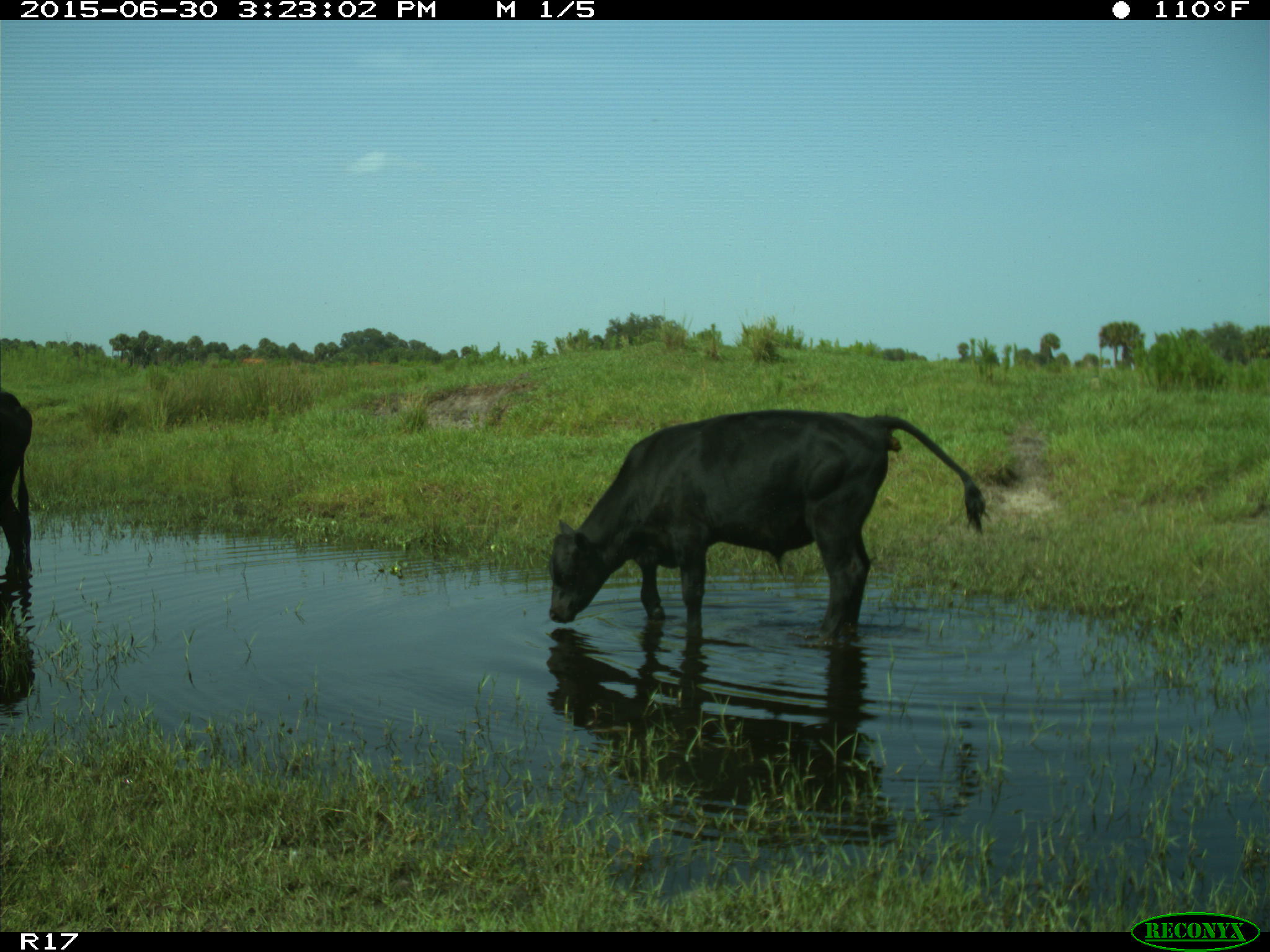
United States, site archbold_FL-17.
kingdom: Animalia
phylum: Chordata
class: Mammalia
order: Artiodactyla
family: Bovidae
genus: Bos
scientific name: Bos taurus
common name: domestic cow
Bos taurus (domestic cow).